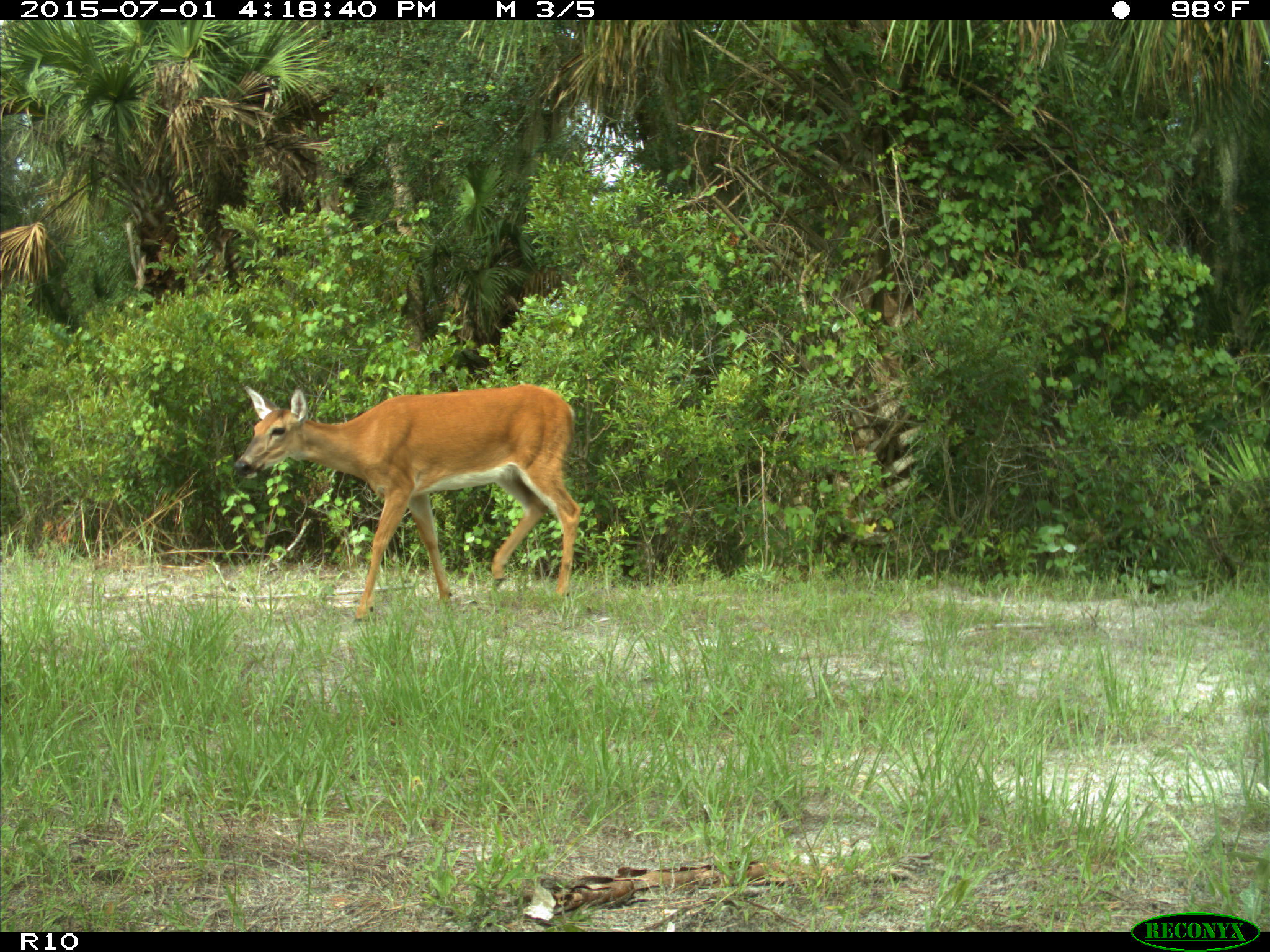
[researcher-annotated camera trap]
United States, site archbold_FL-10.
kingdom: Animalia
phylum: Chordata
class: Mammalia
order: Artiodactyla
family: Cervidae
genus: Odocoileus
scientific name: Odocoileus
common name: deer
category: unidentified deer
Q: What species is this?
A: Unidentified deer (deer) (Odocoileus).